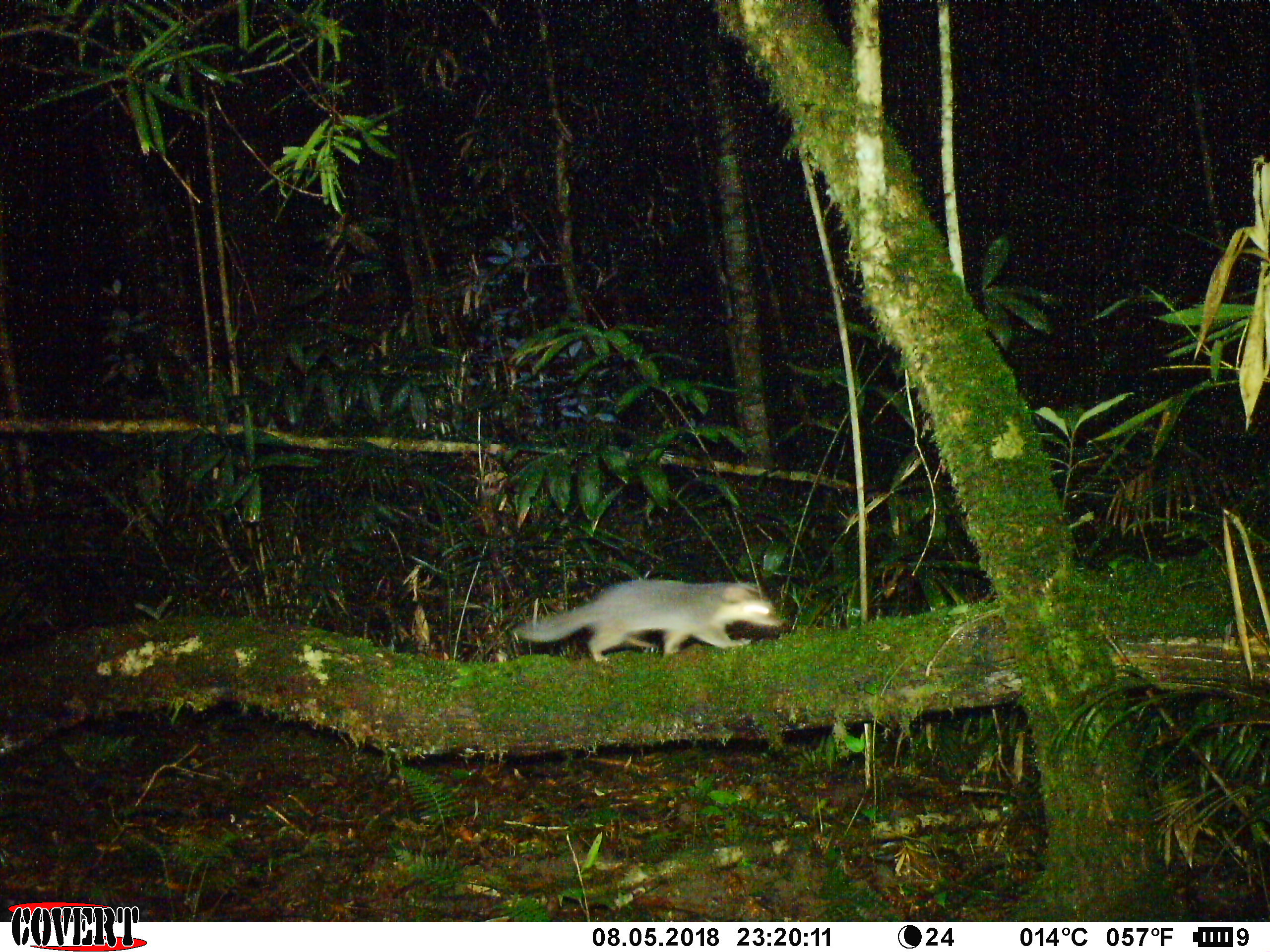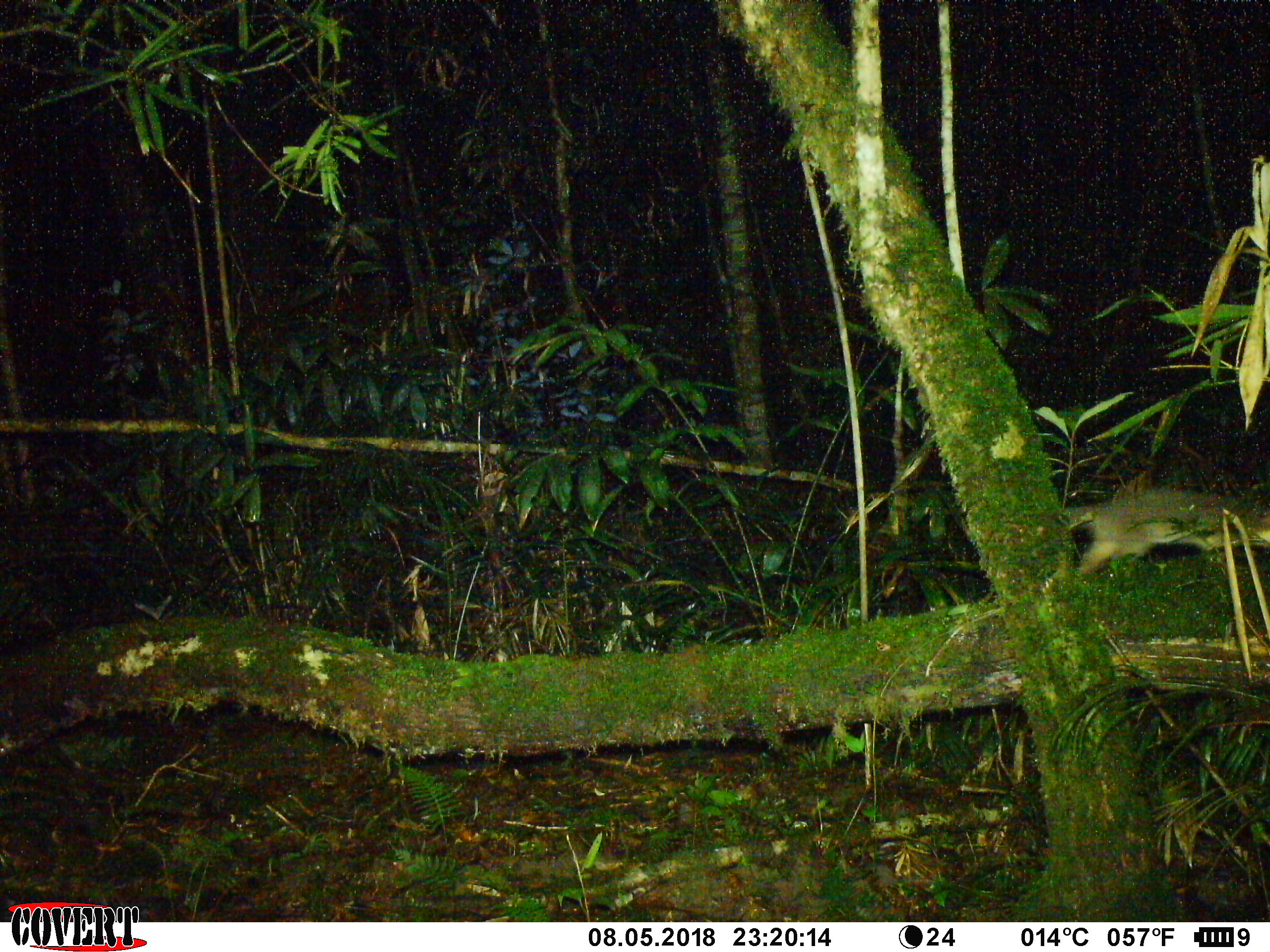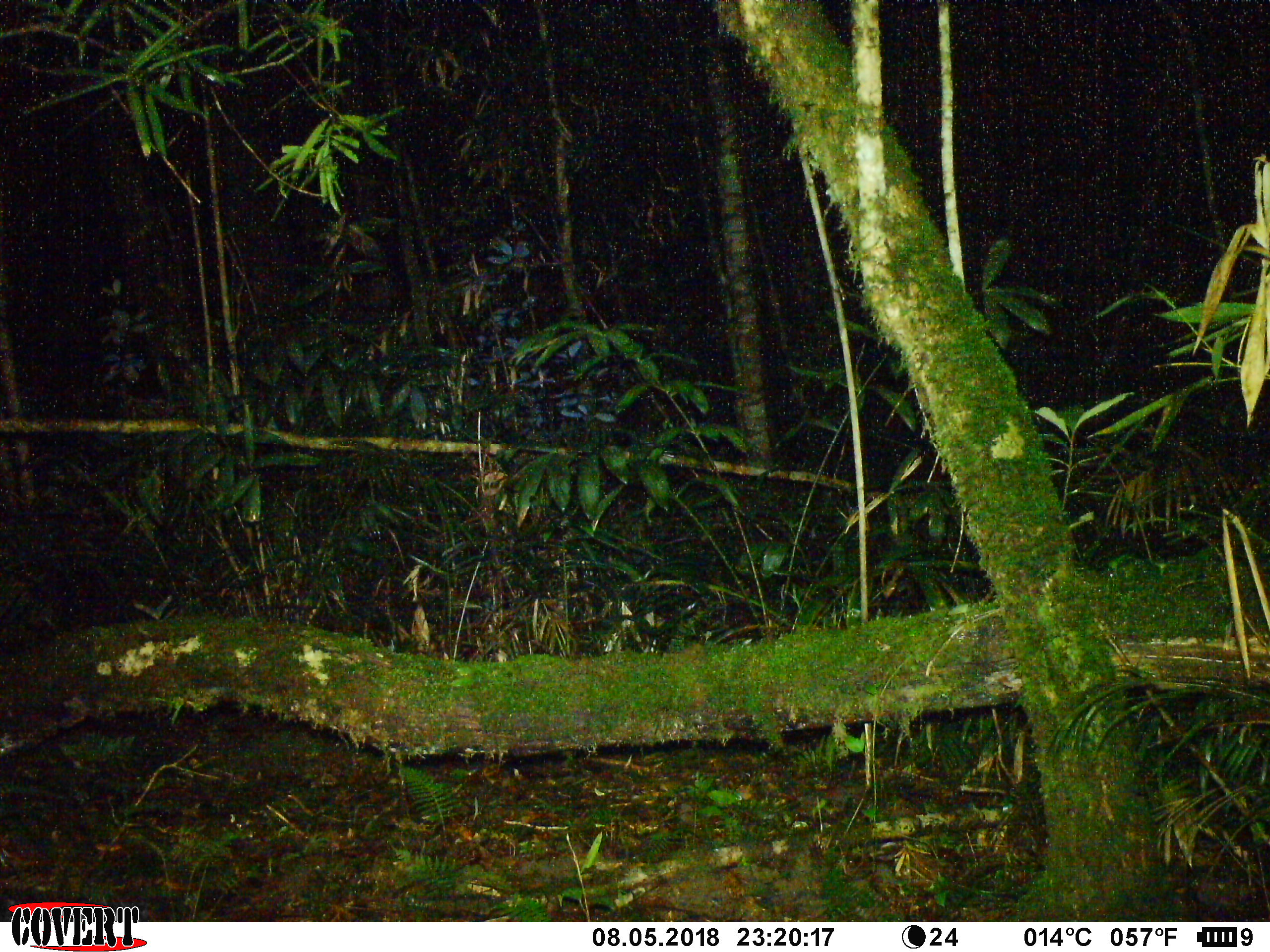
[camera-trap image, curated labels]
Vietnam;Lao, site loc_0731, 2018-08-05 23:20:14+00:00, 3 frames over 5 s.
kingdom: Animalia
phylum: Chordata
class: Mammalia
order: Carnivora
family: Mustelidae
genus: Melogale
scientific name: Melogale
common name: ferret badger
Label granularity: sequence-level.